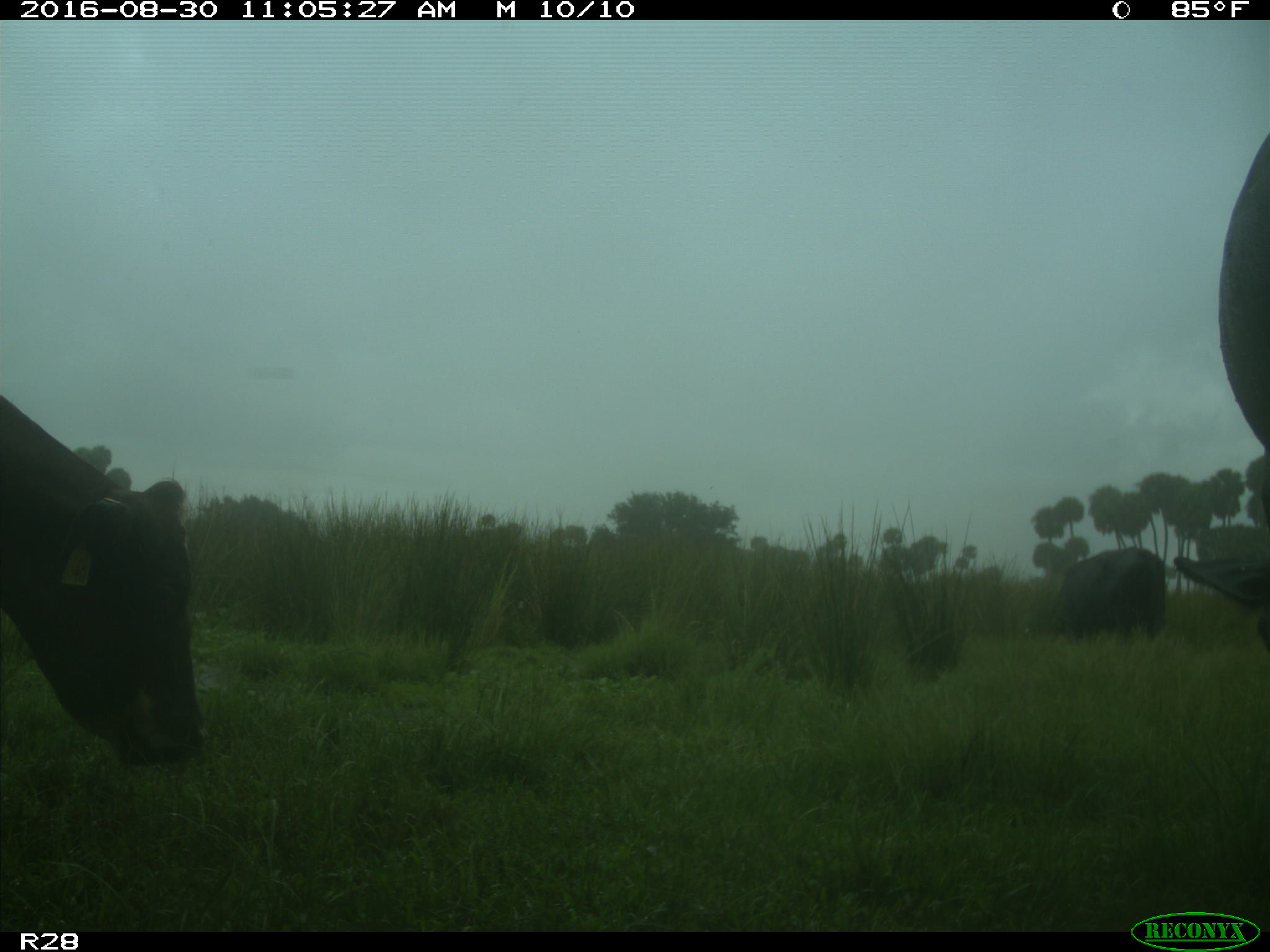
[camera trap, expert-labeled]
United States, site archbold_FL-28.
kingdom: Animalia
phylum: Chordata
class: Mammalia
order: Artiodactyla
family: Bovidae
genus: Bos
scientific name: Bos taurus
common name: domestic cow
Bos taurus (domestic cow).